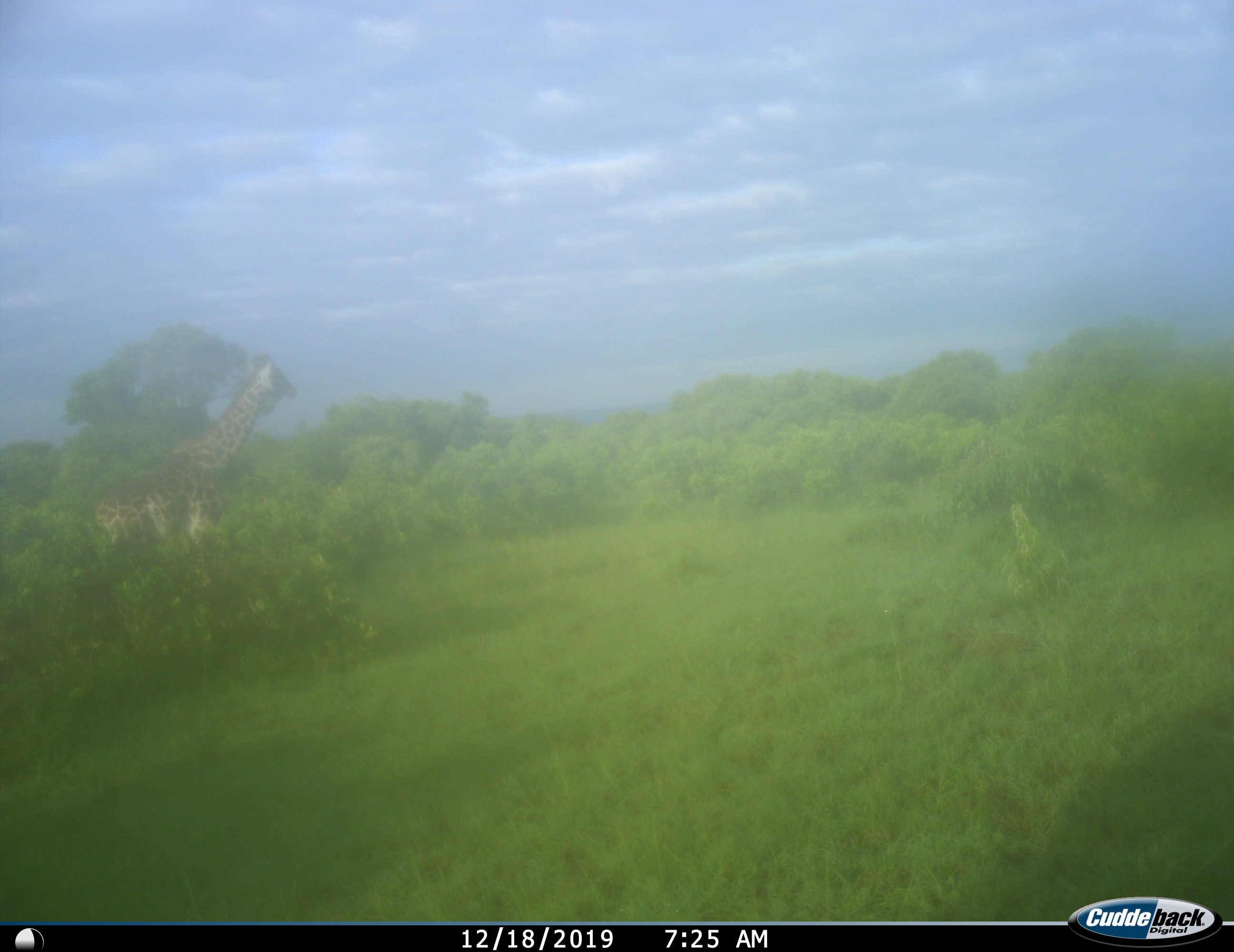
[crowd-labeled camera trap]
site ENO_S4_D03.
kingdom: Animalia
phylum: Chordata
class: Mammalia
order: Artiodactyla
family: Giraffidae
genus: Giraffa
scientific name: Giraffa camelopardalis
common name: giraffe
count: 1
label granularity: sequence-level